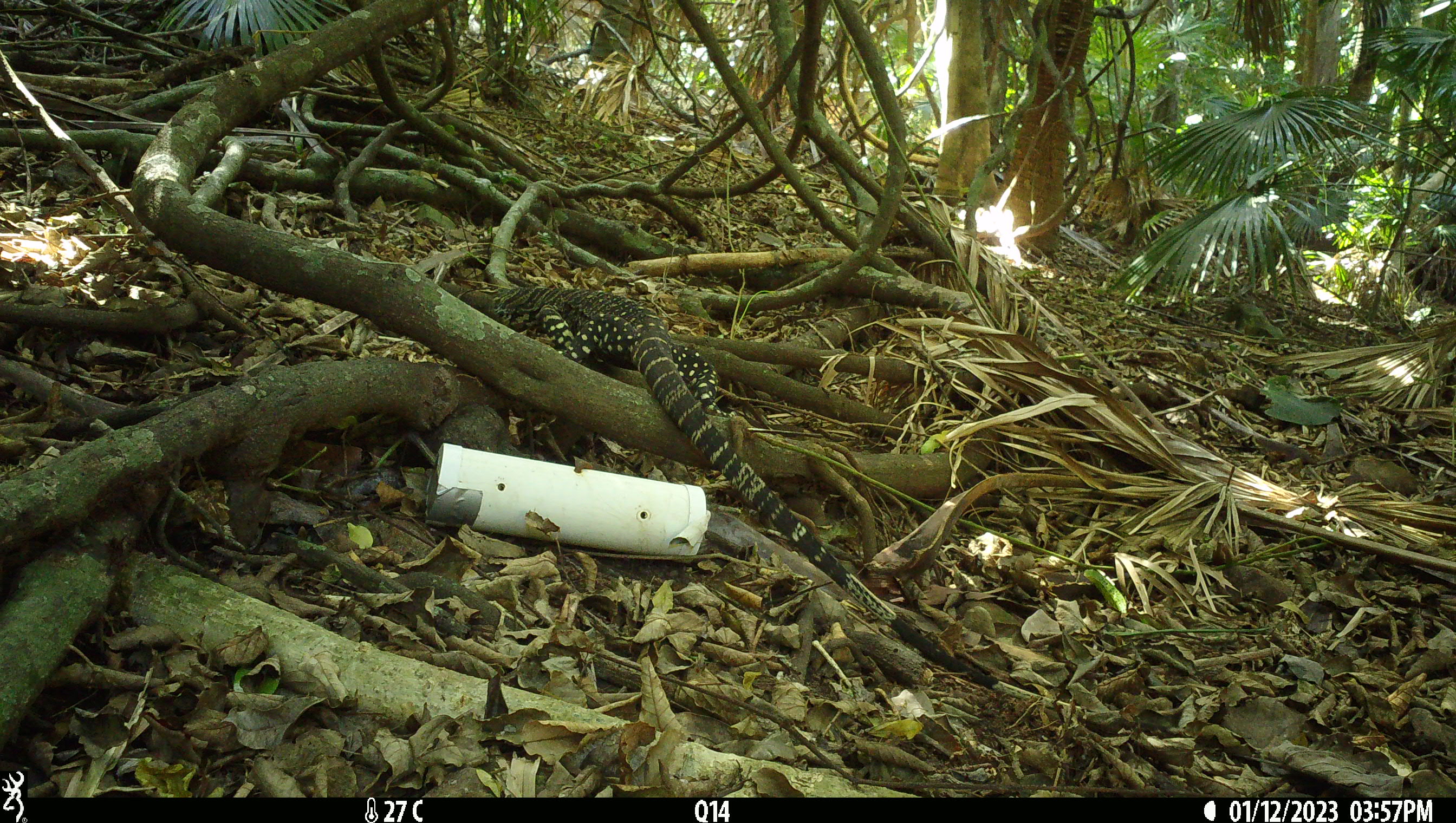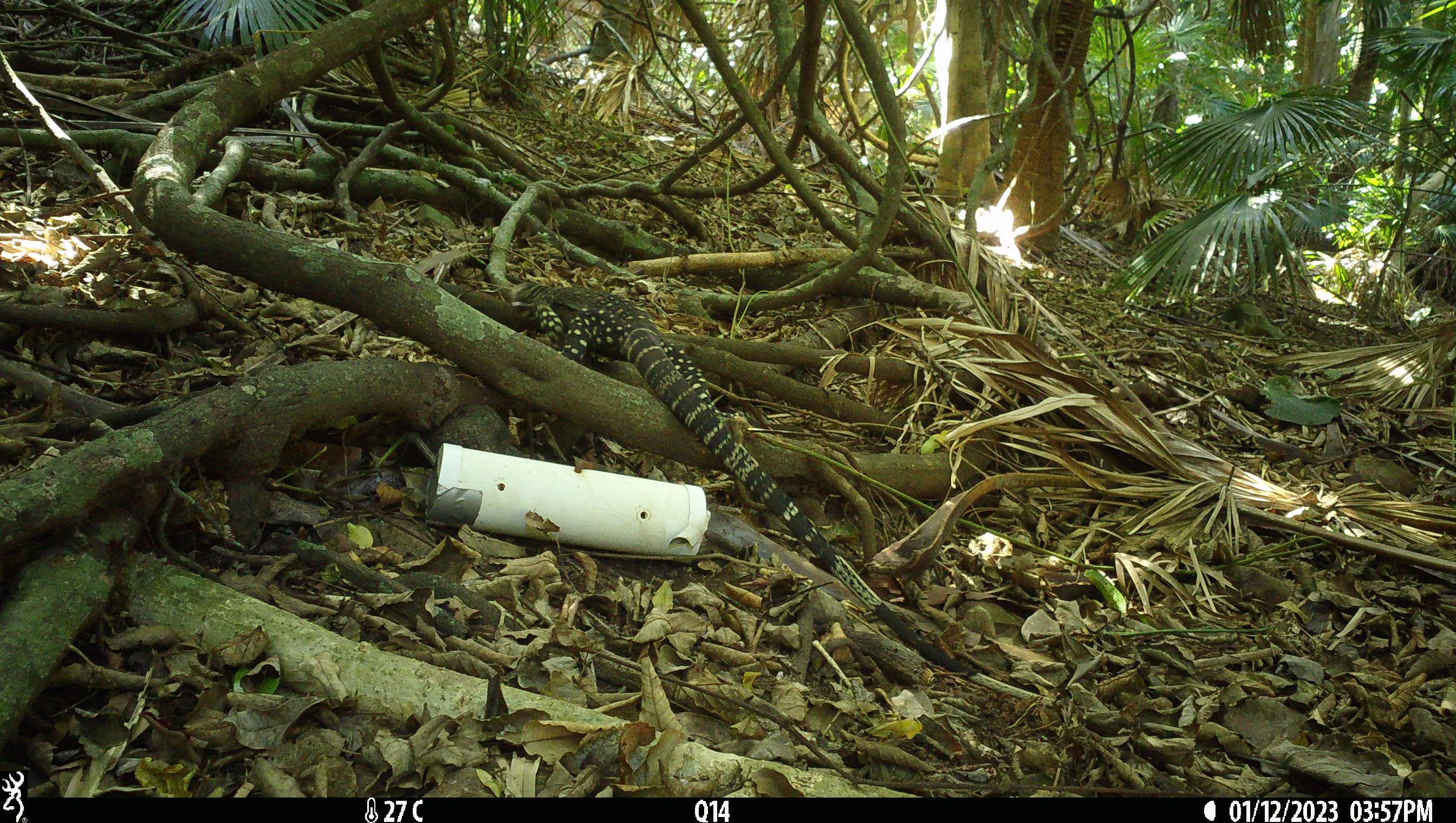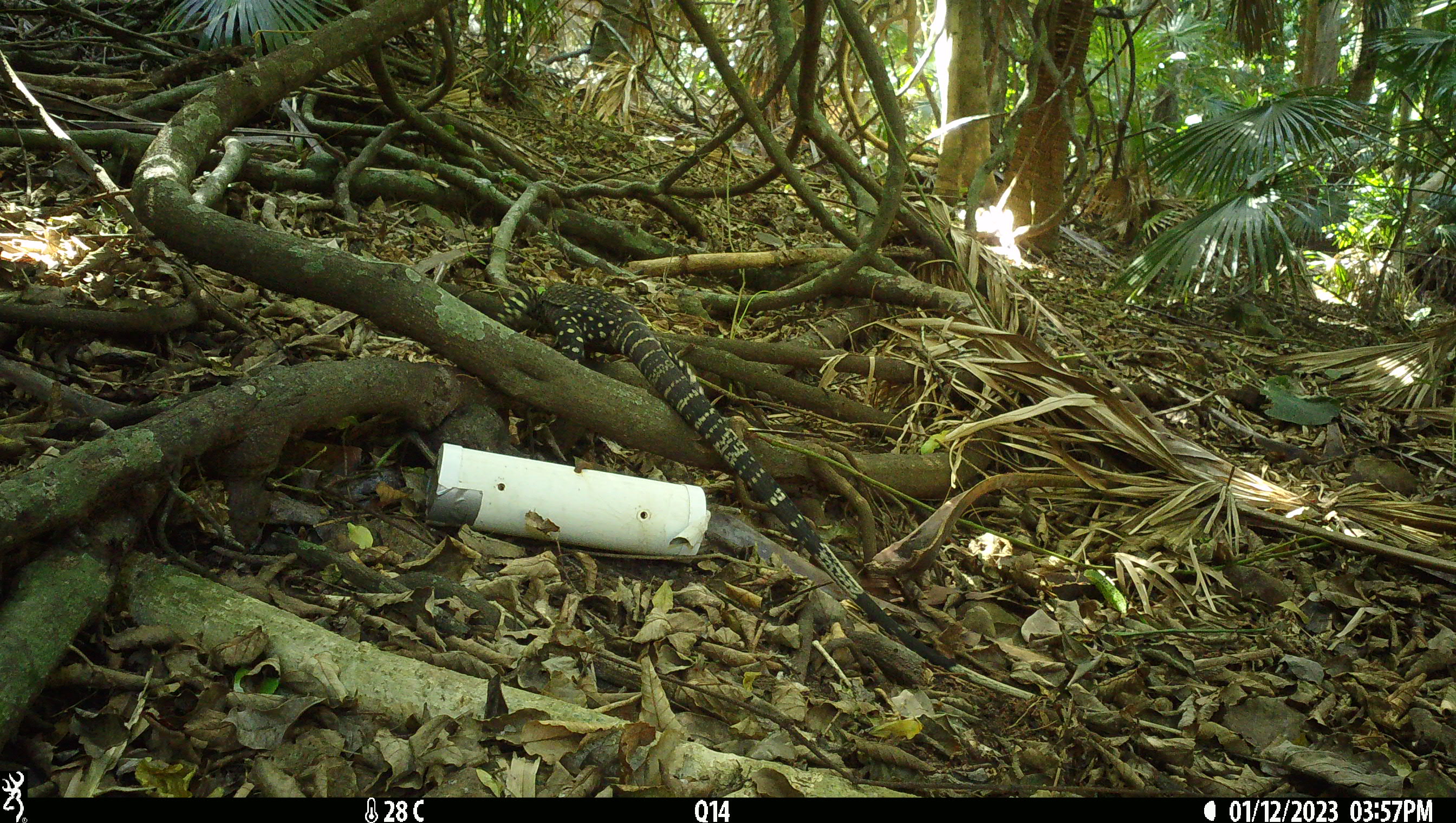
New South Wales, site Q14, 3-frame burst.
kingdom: Animalia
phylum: Chordata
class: Reptilia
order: Squamata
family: Varanidae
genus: Varanus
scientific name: Varanus varius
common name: lace monitor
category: goanna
Goanna (lace monitor) (Varanus varius).